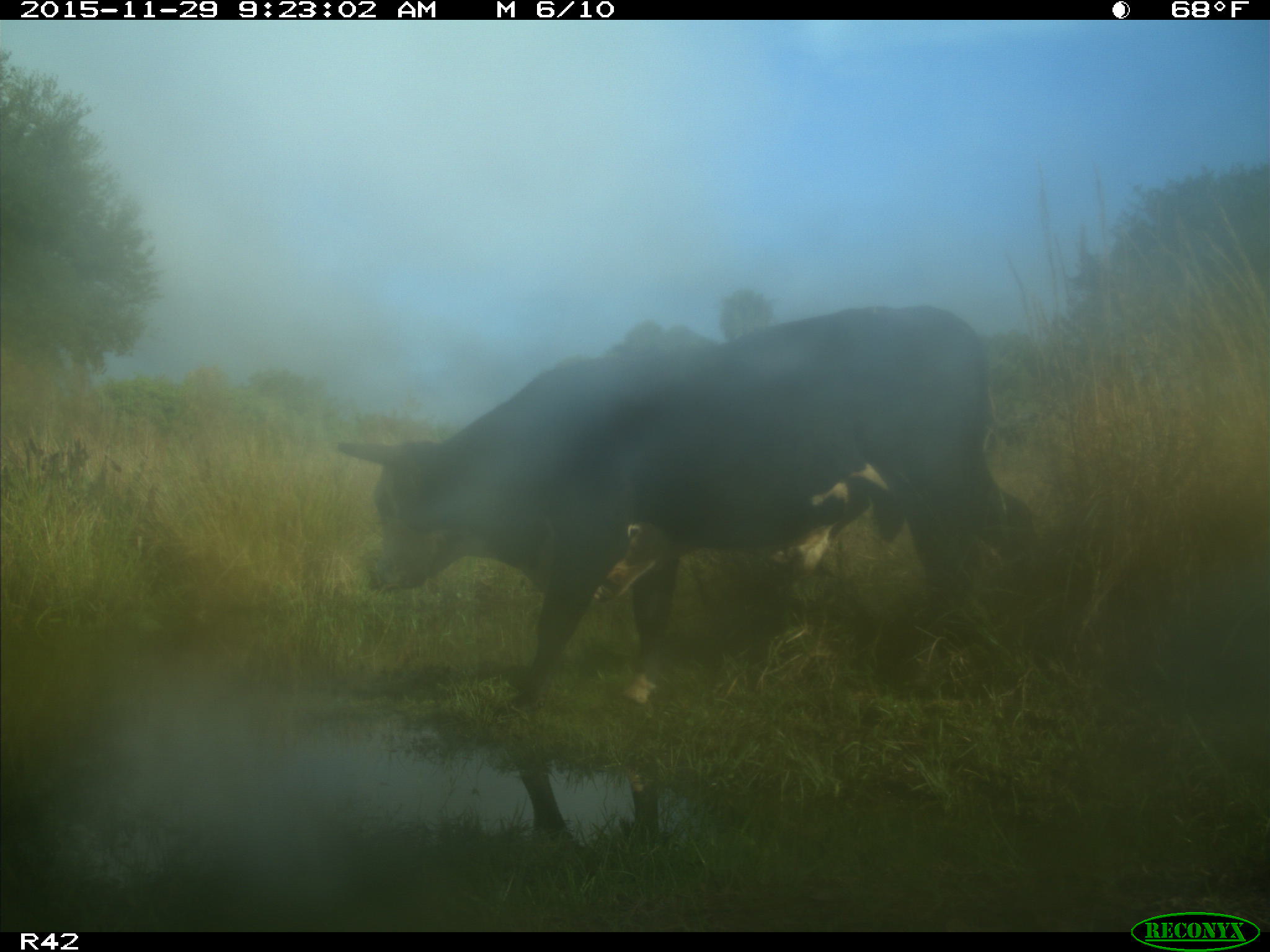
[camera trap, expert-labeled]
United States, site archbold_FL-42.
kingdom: Animalia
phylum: Chordata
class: Mammalia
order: Artiodactyla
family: Bovidae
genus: Bos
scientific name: Bos taurus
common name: domestic cow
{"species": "Bos taurus (domestic cow)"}